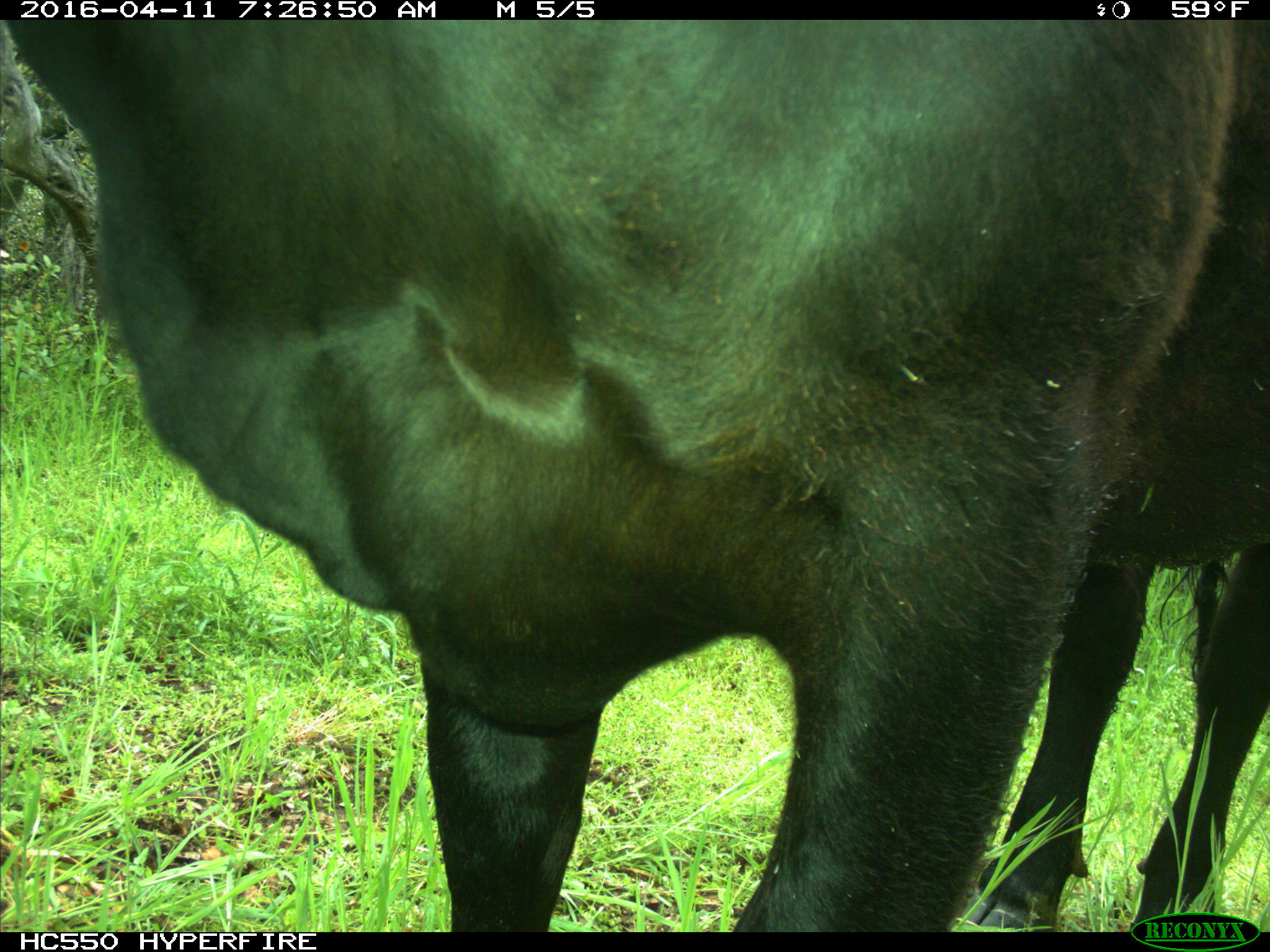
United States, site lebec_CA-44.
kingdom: Animalia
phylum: Chordata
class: Mammalia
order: Artiodactyla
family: Bovidae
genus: Bos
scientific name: Bos taurus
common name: domestic cow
Bos taurus (domestic cow).